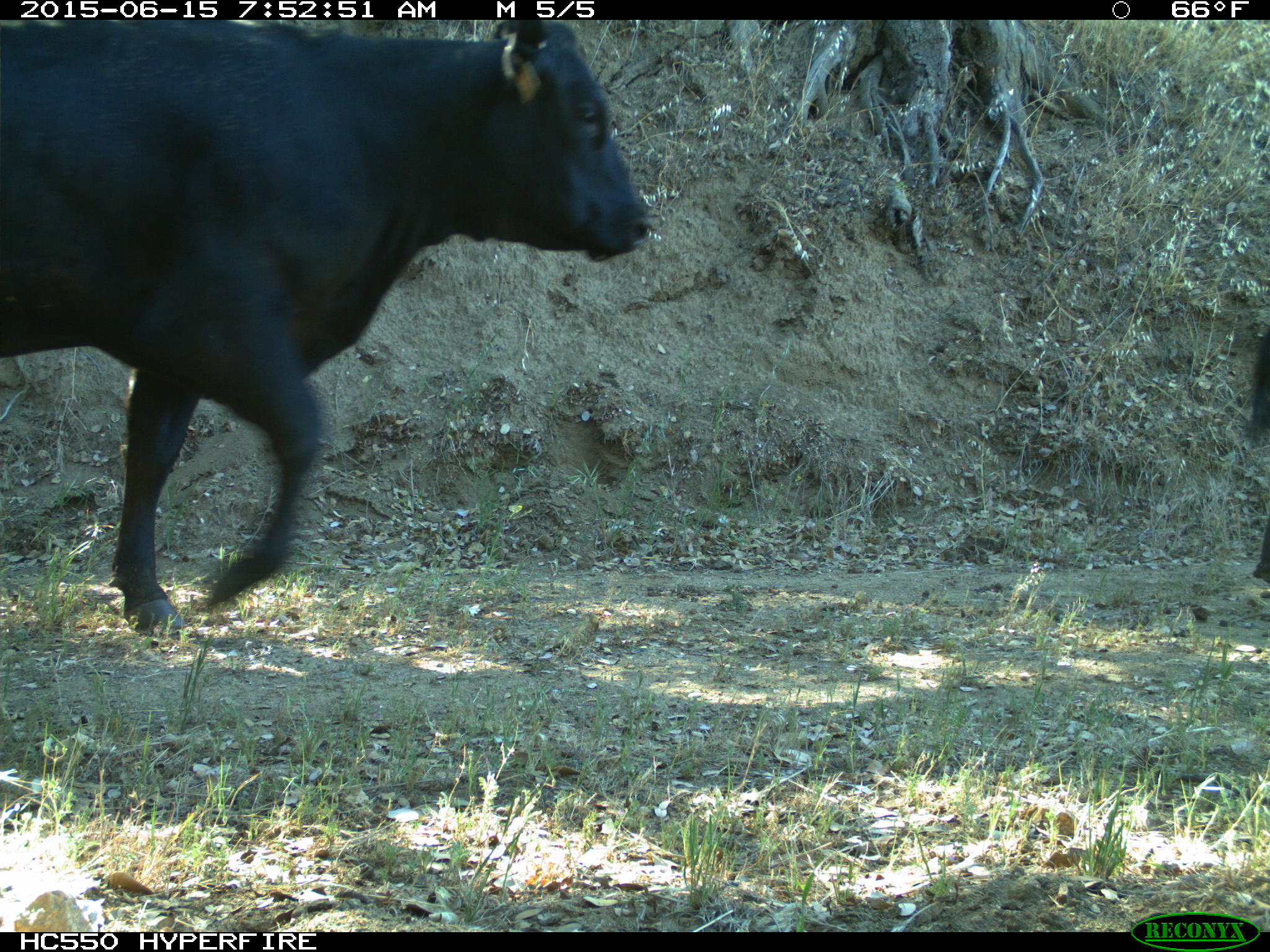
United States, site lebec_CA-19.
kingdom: Animalia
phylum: Chordata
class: Mammalia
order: Artiodactyla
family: Bovidae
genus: Bos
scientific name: Bos taurus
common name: domestic cow